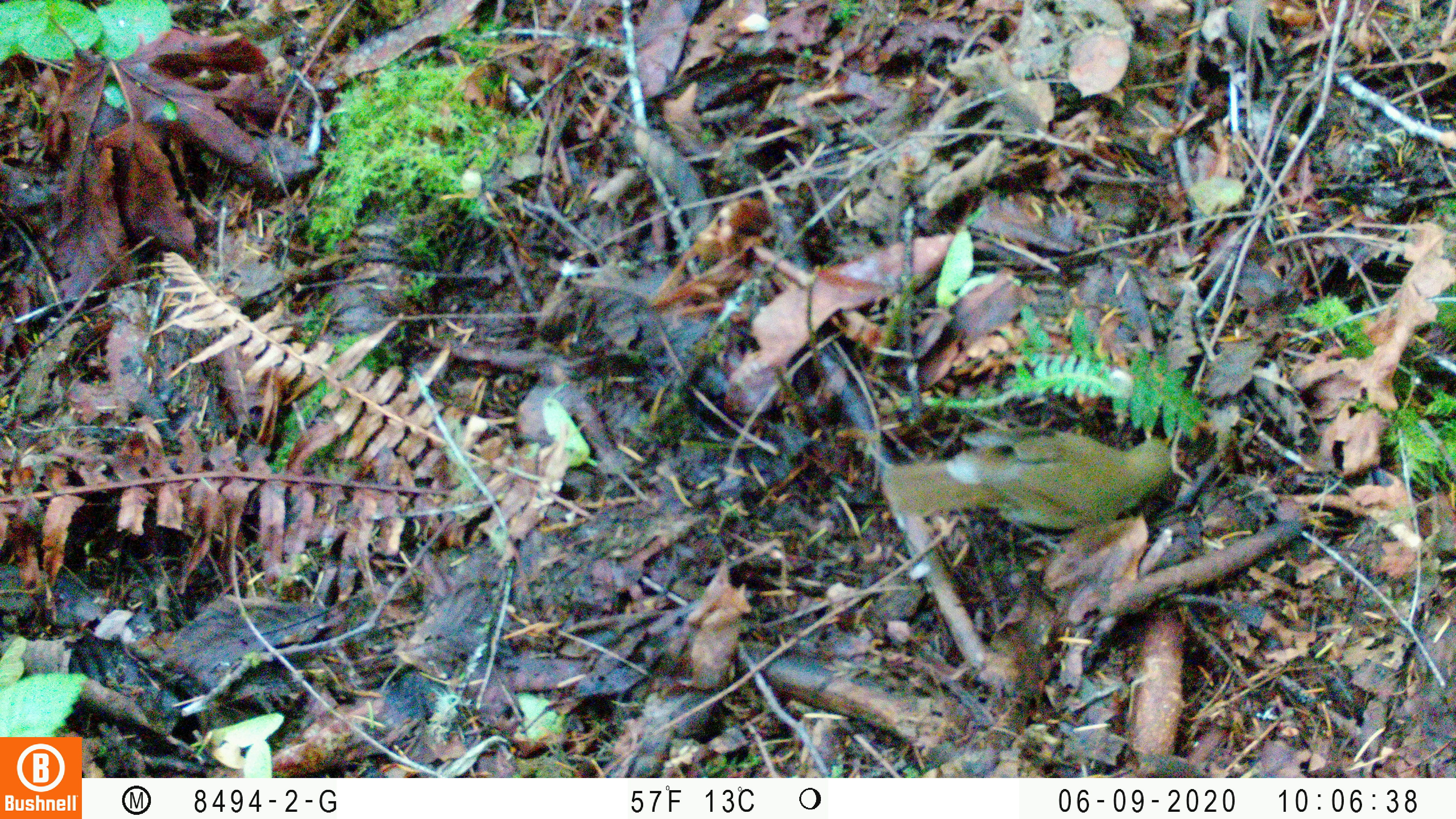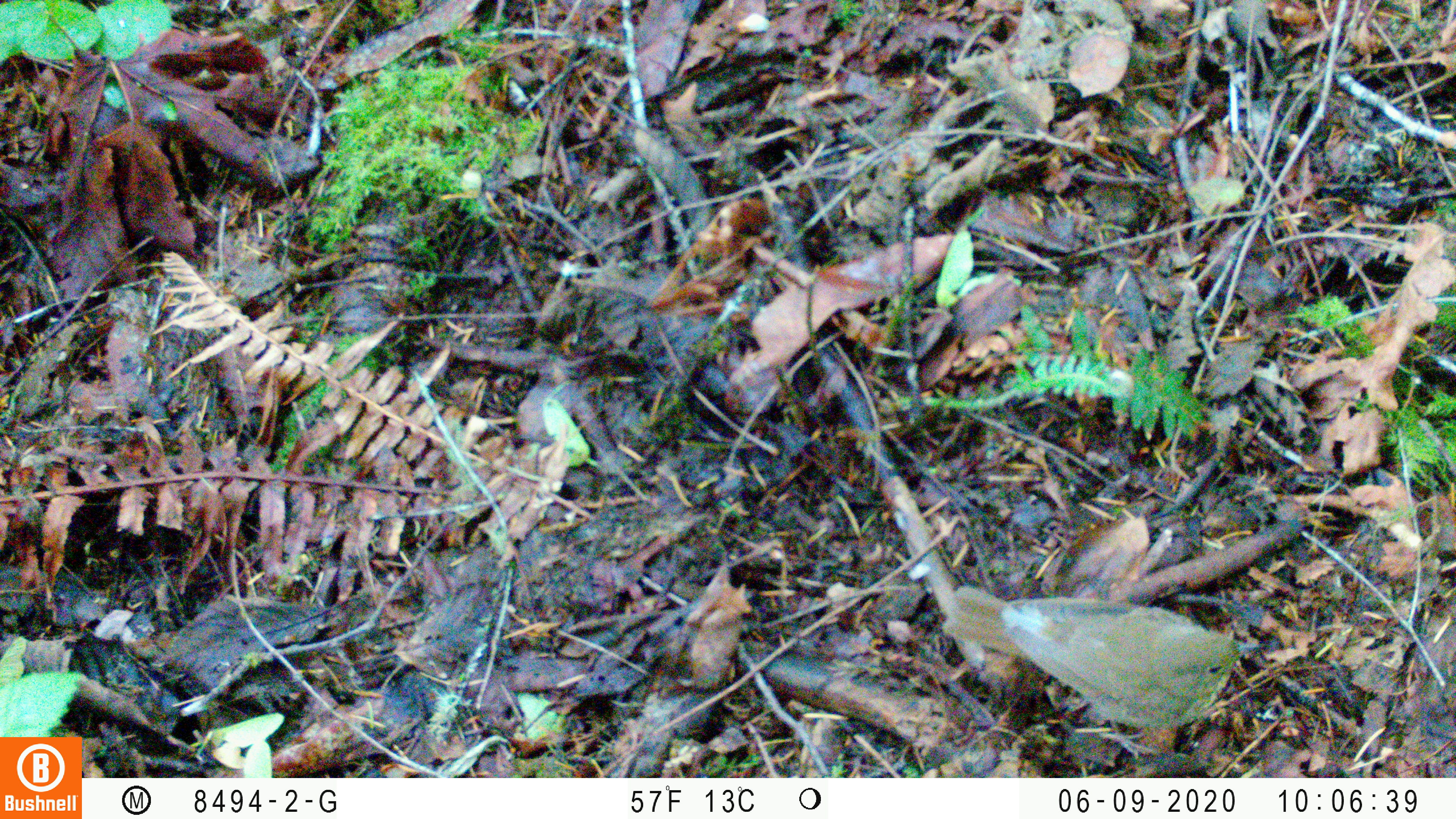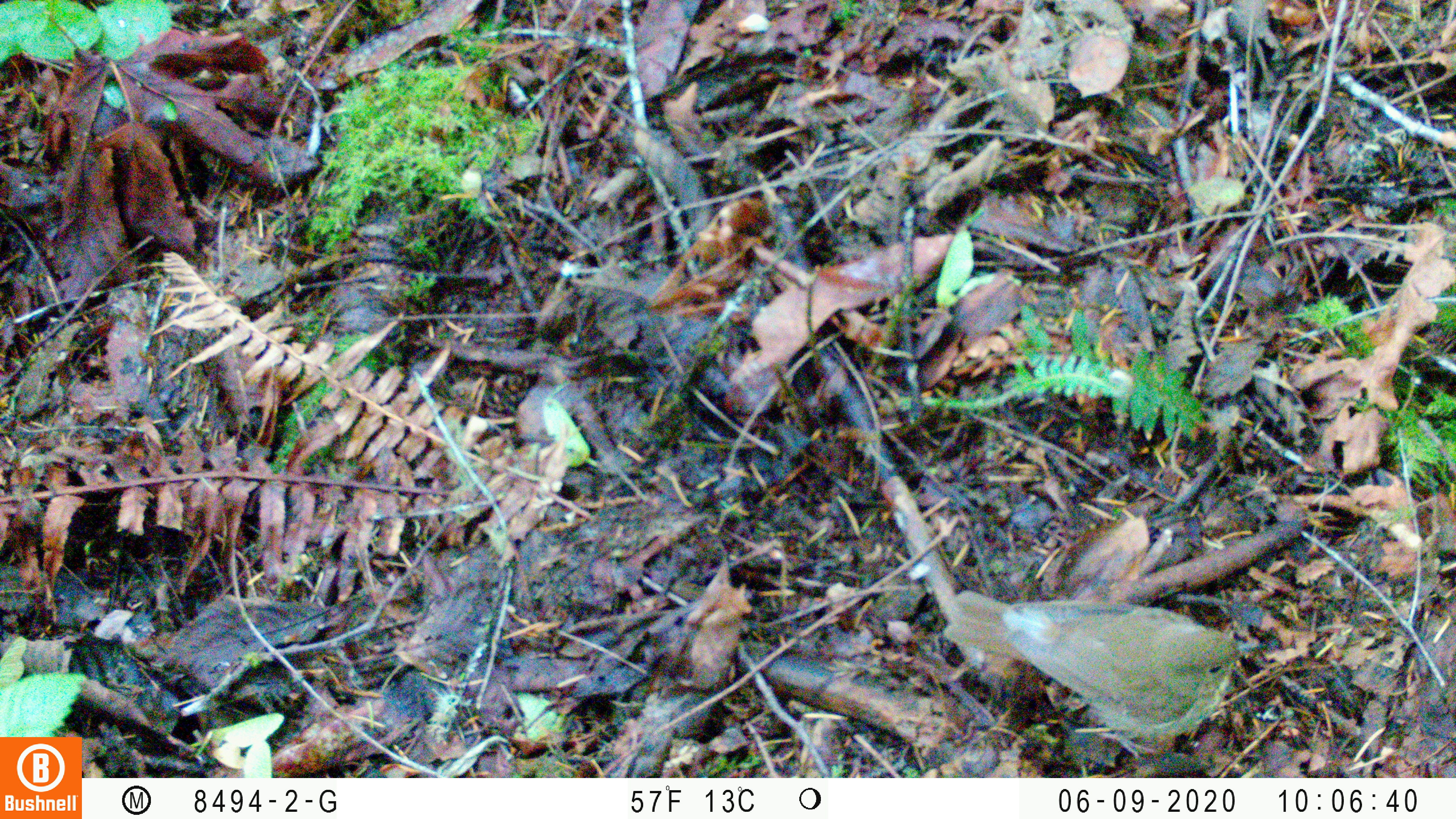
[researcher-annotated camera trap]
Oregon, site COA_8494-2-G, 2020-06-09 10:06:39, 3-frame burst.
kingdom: Animalia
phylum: Chordata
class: Aves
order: Passeriformes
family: Turdidae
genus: Catharus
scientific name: Catharus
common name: brown thrushes and nightingale-thrushes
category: catharus species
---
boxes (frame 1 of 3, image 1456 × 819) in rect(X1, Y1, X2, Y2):
catharus species: rect(877, 432, 1176, 522)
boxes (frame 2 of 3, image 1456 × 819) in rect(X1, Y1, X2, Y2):
catharus species: rect(938, 585, 1263, 732)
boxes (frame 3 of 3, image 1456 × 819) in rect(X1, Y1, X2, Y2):
catharus species: rect(941, 588, 1254, 743)